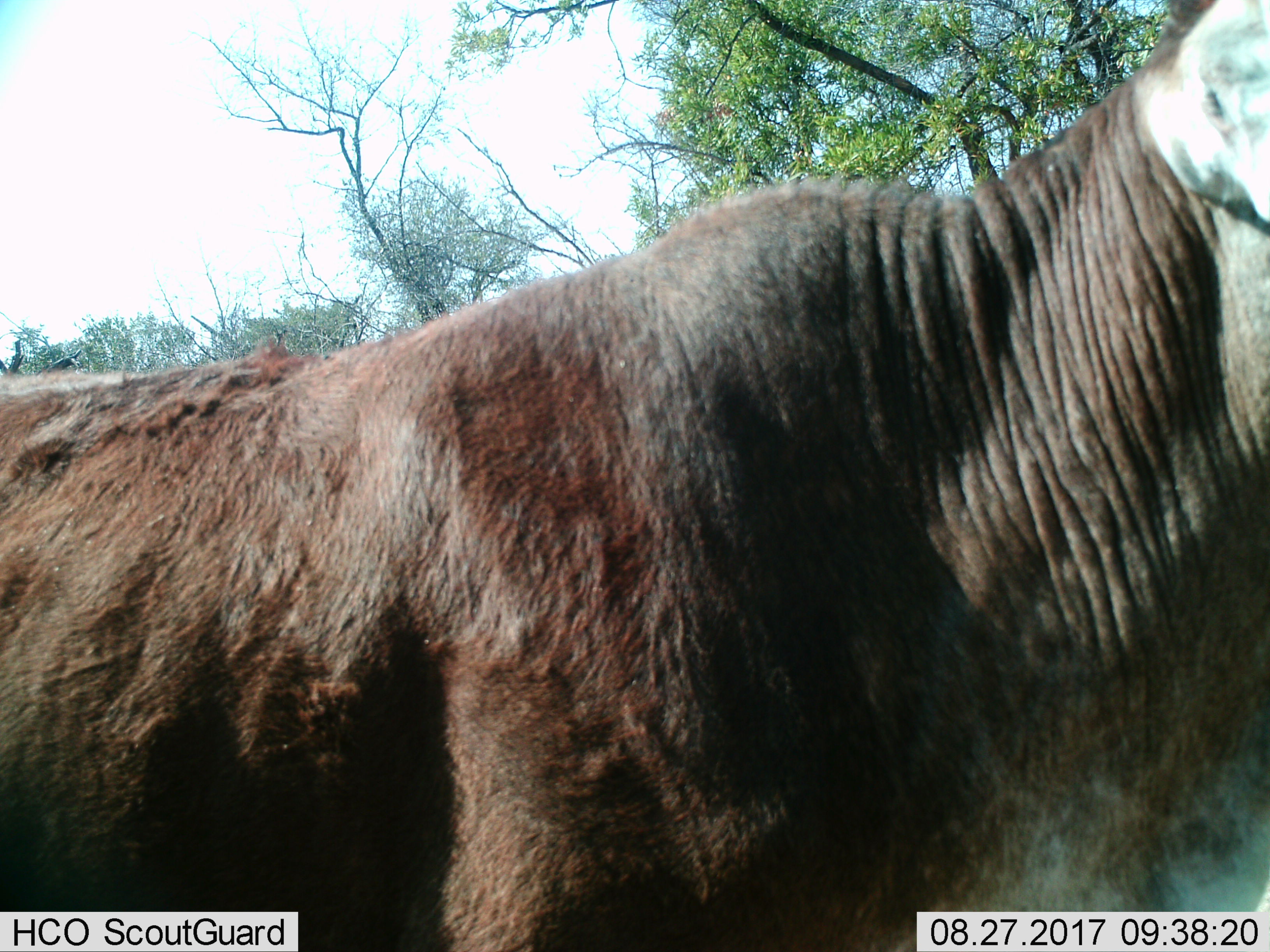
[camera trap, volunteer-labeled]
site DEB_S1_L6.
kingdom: Animalia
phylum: Chordata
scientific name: Vertebrata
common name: domestic animal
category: domesticanimal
Domesticanimal (domestic animal) (Vertebrata), count 1. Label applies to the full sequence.